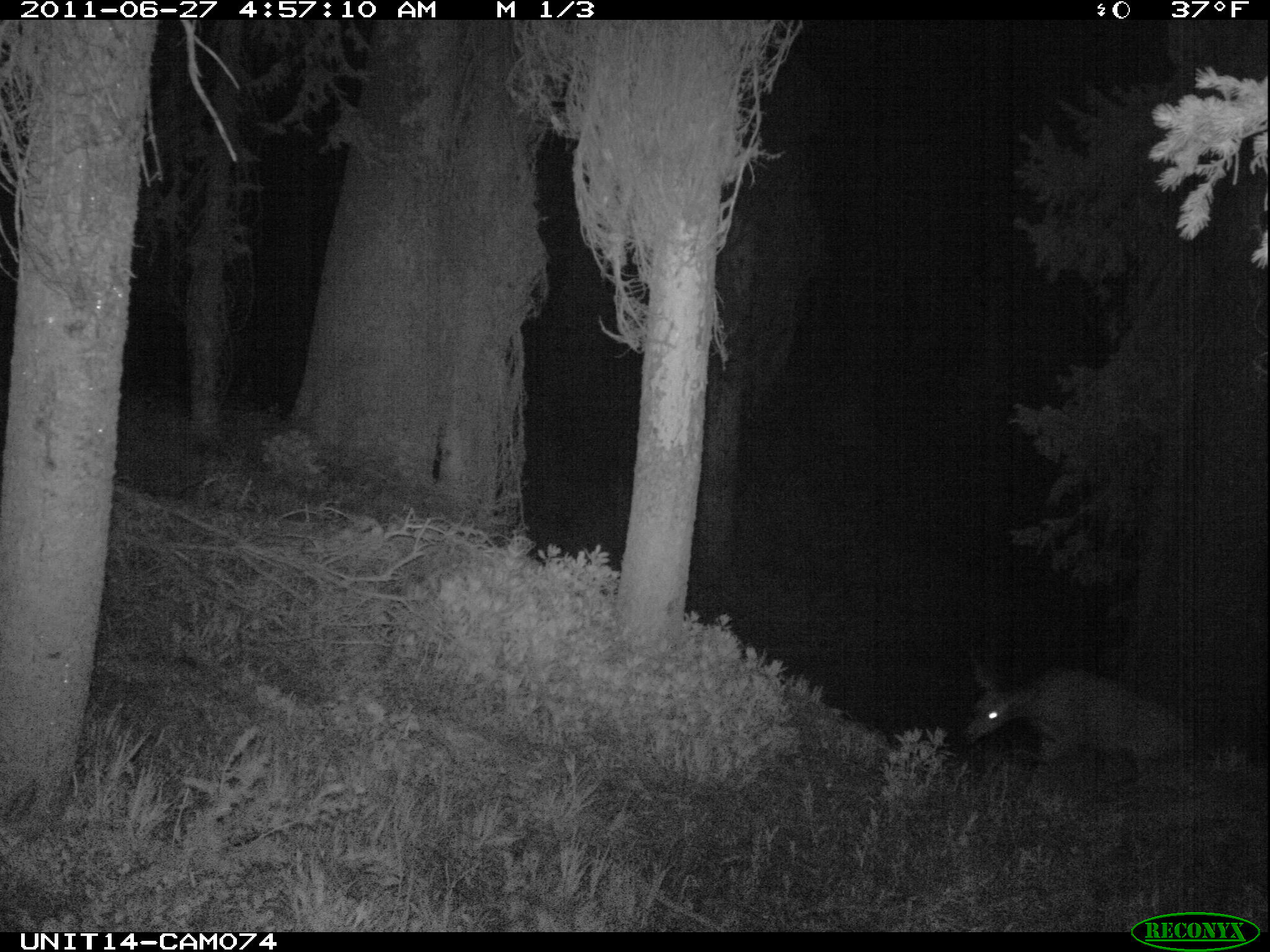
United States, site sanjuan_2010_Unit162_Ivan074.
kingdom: Animalia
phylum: Chordata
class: Mammalia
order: Artiodactyla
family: Cervidae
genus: Odocoileus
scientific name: Odocoileus hemionus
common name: mule deer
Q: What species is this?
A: Odocoileus hemionus (mule deer).